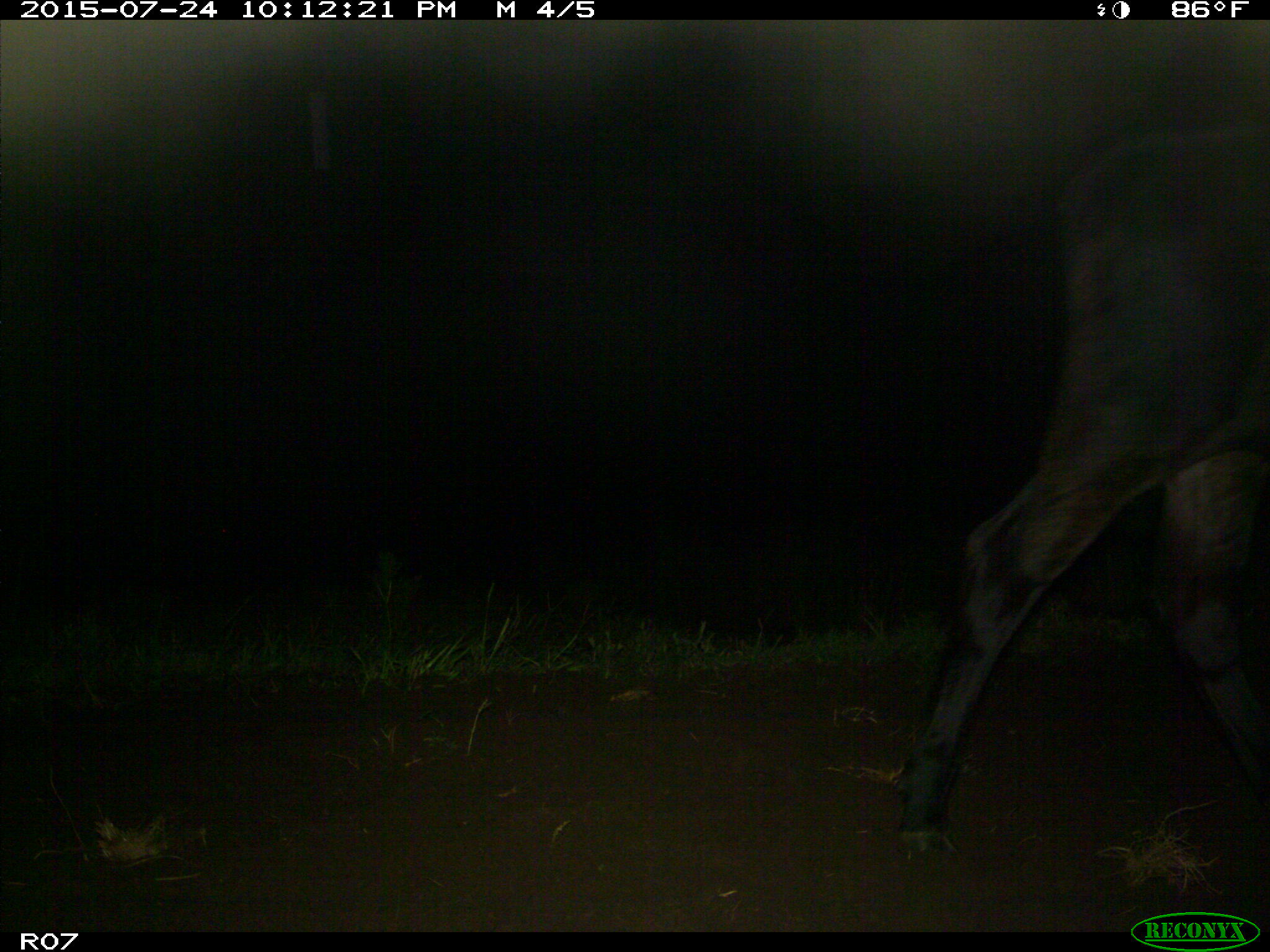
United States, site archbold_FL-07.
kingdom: Animalia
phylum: Chordata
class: Mammalia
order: Artiodactyla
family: Bovidae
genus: Bos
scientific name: Bos taurus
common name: domestic cow